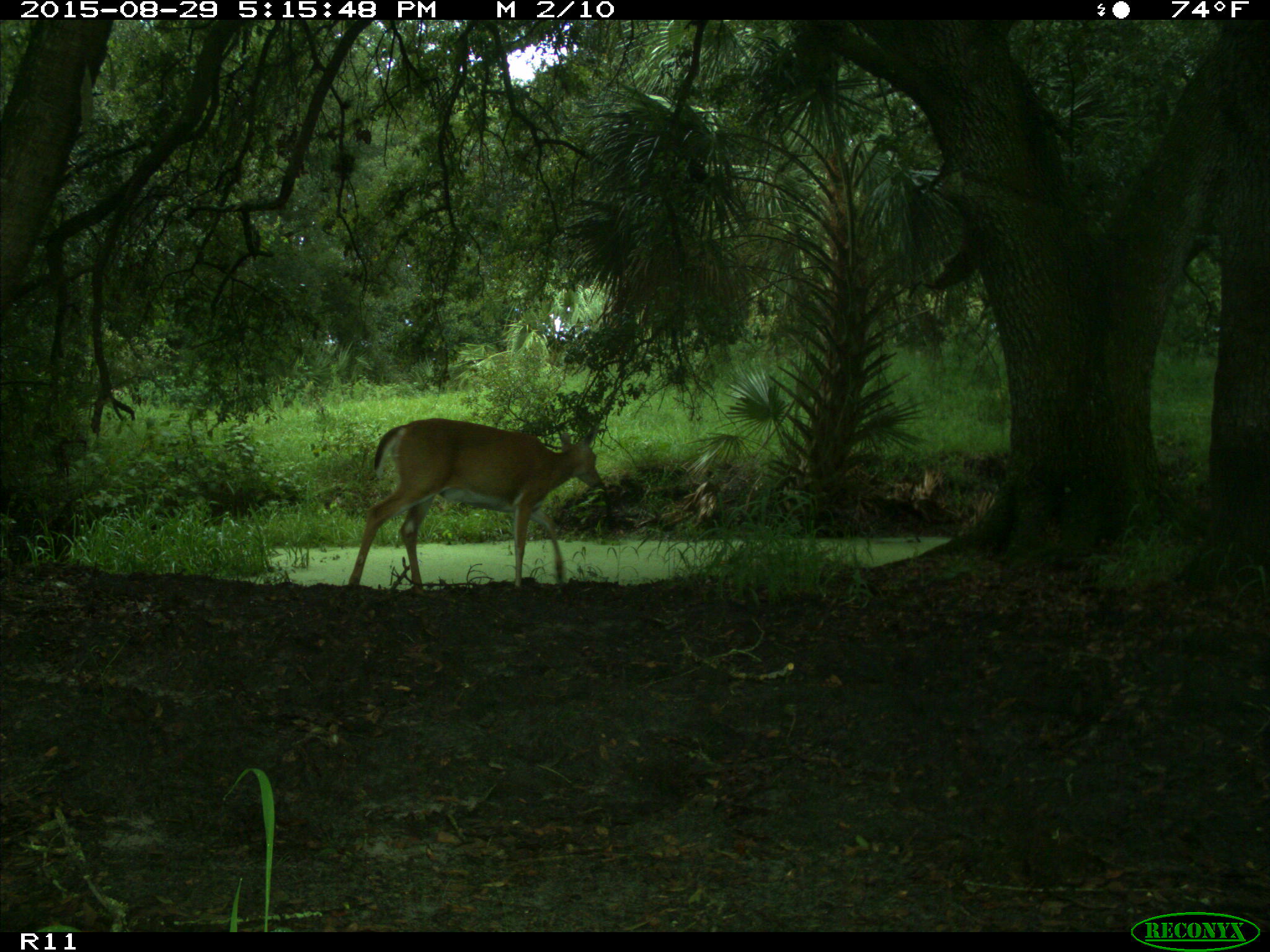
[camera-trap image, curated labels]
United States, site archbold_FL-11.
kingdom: Animalia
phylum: Chordata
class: Mammalia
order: Artiodactyla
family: Cervidae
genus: Odocoileus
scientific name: Odocoileus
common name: deer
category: unidentified deer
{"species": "unidentified deer (deer) (Odocoileus)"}